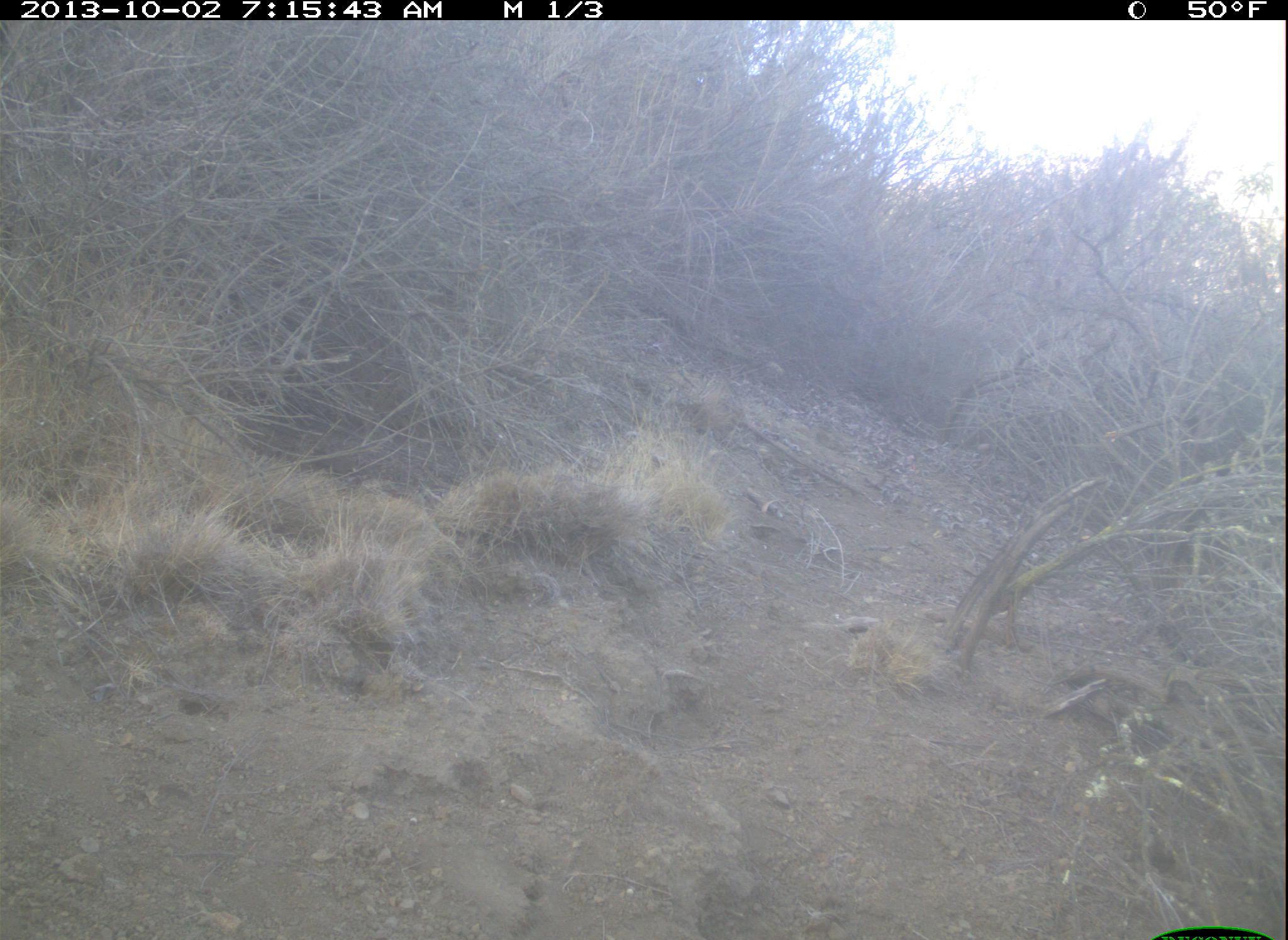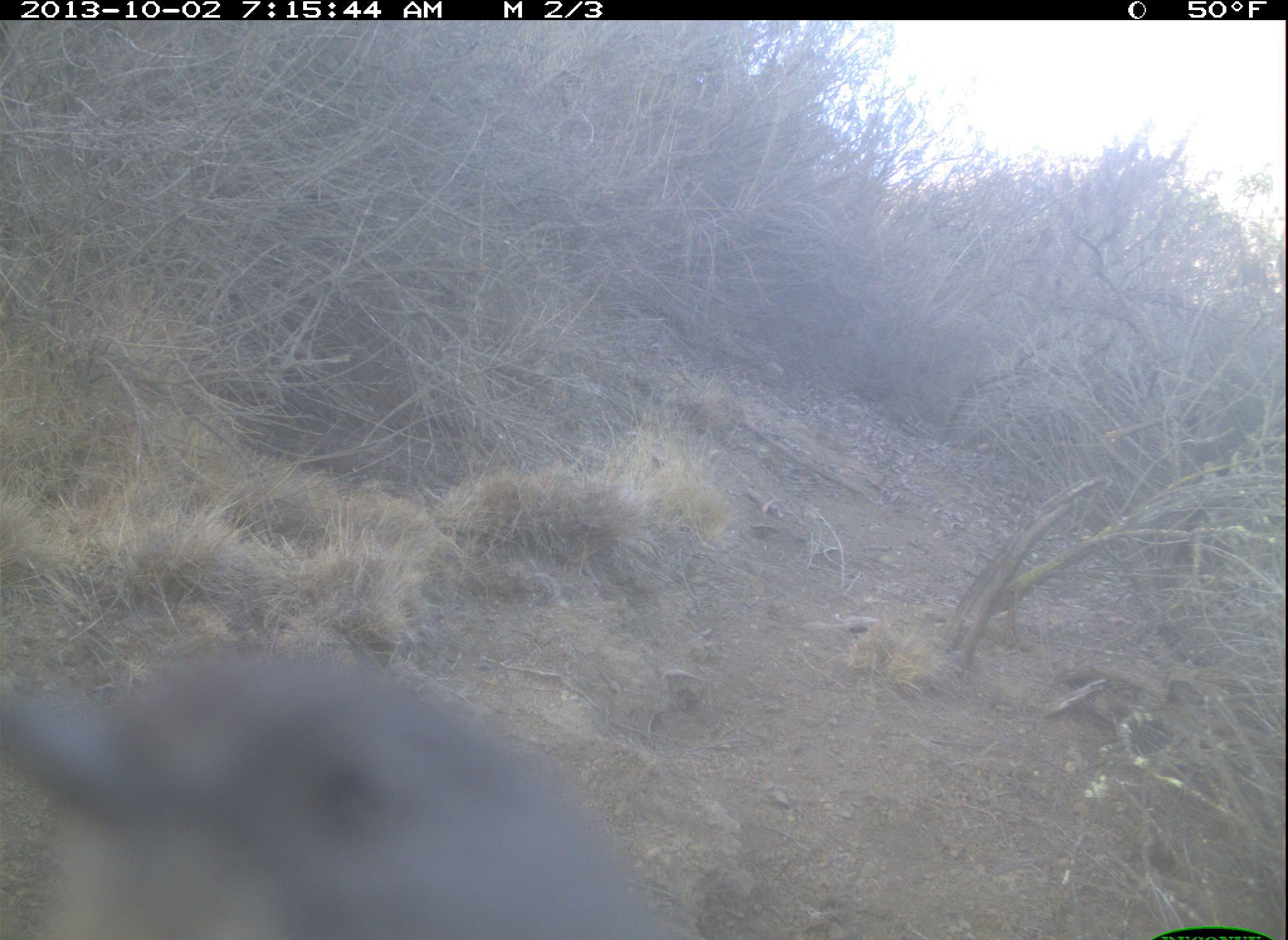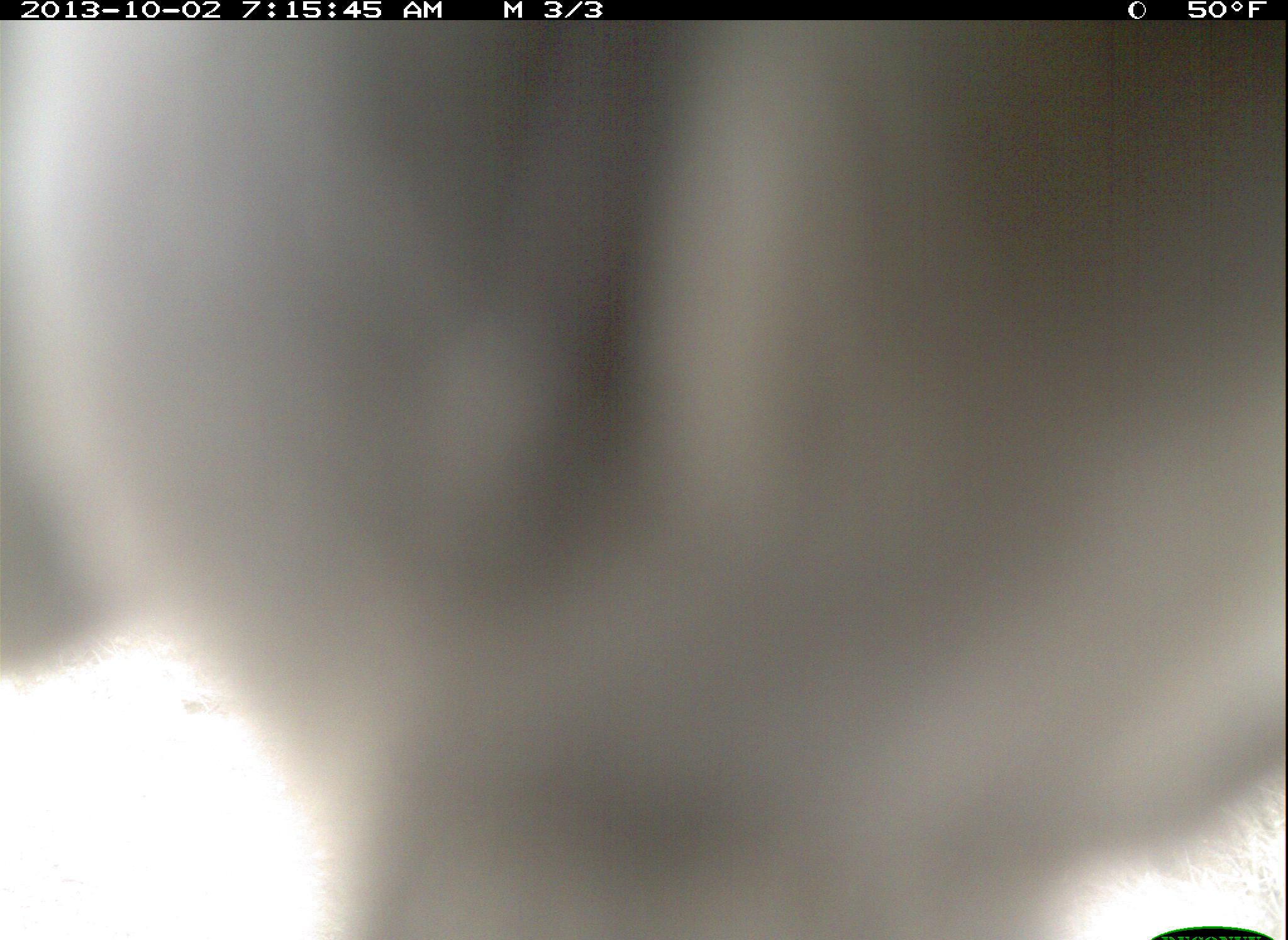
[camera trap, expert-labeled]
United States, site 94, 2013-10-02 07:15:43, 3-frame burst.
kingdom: Animalia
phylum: Chordata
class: Aves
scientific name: Aves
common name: bird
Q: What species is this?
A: Bird (Aves).